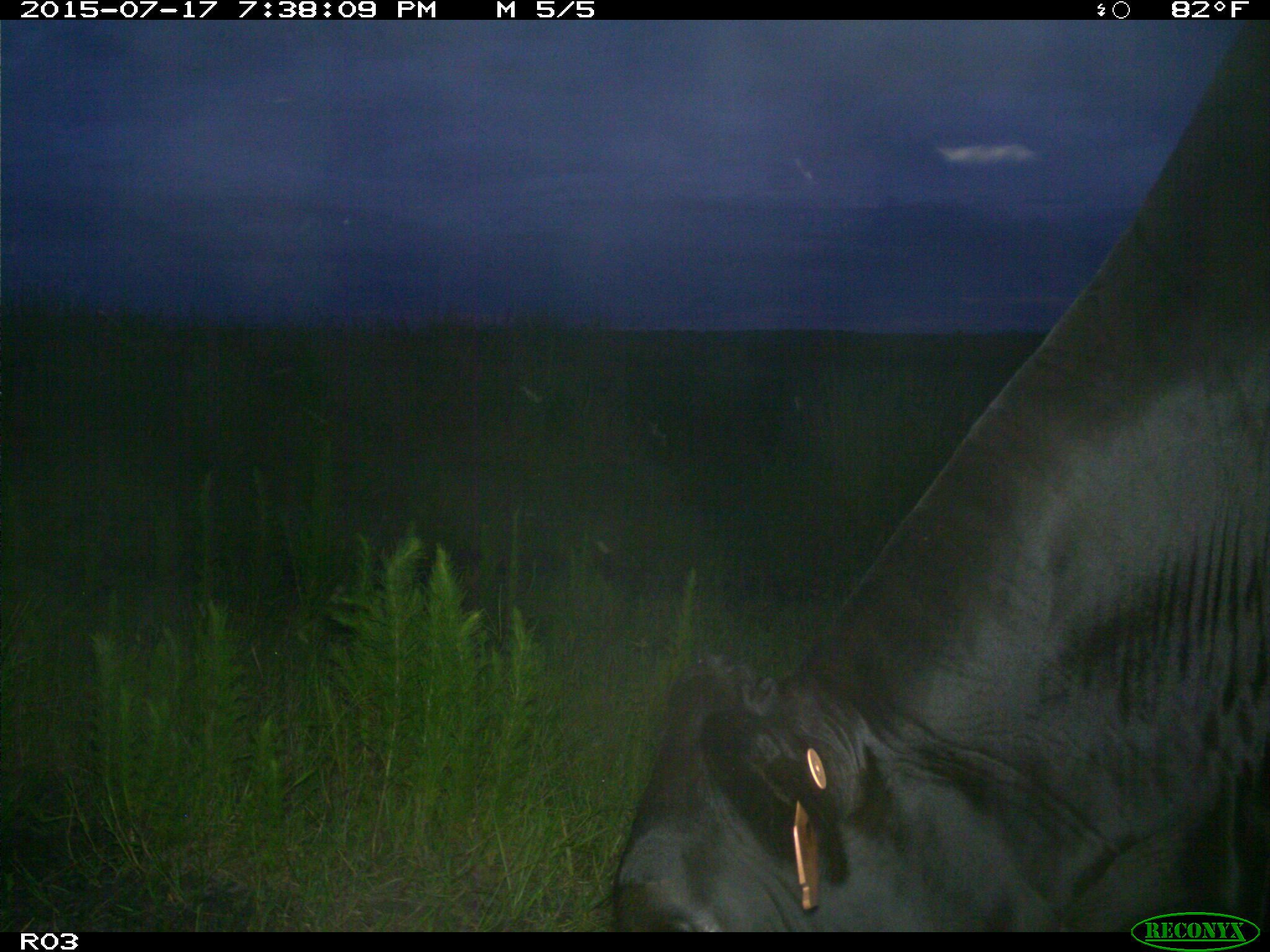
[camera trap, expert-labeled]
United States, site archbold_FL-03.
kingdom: Animalia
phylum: Chordata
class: Mammalia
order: Artiodactyla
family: Bovidae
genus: Bos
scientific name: Bos taurus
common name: domestic cow